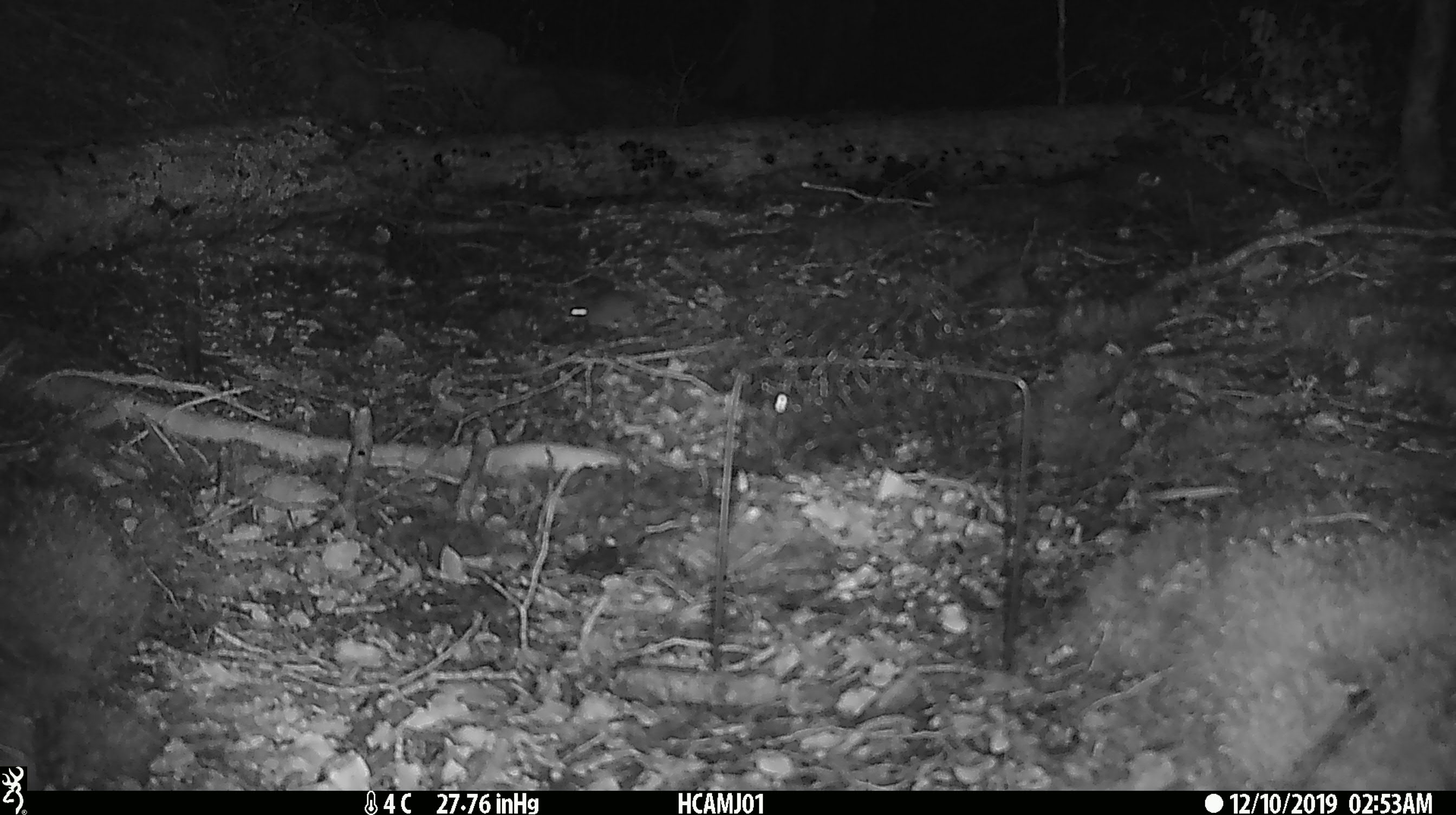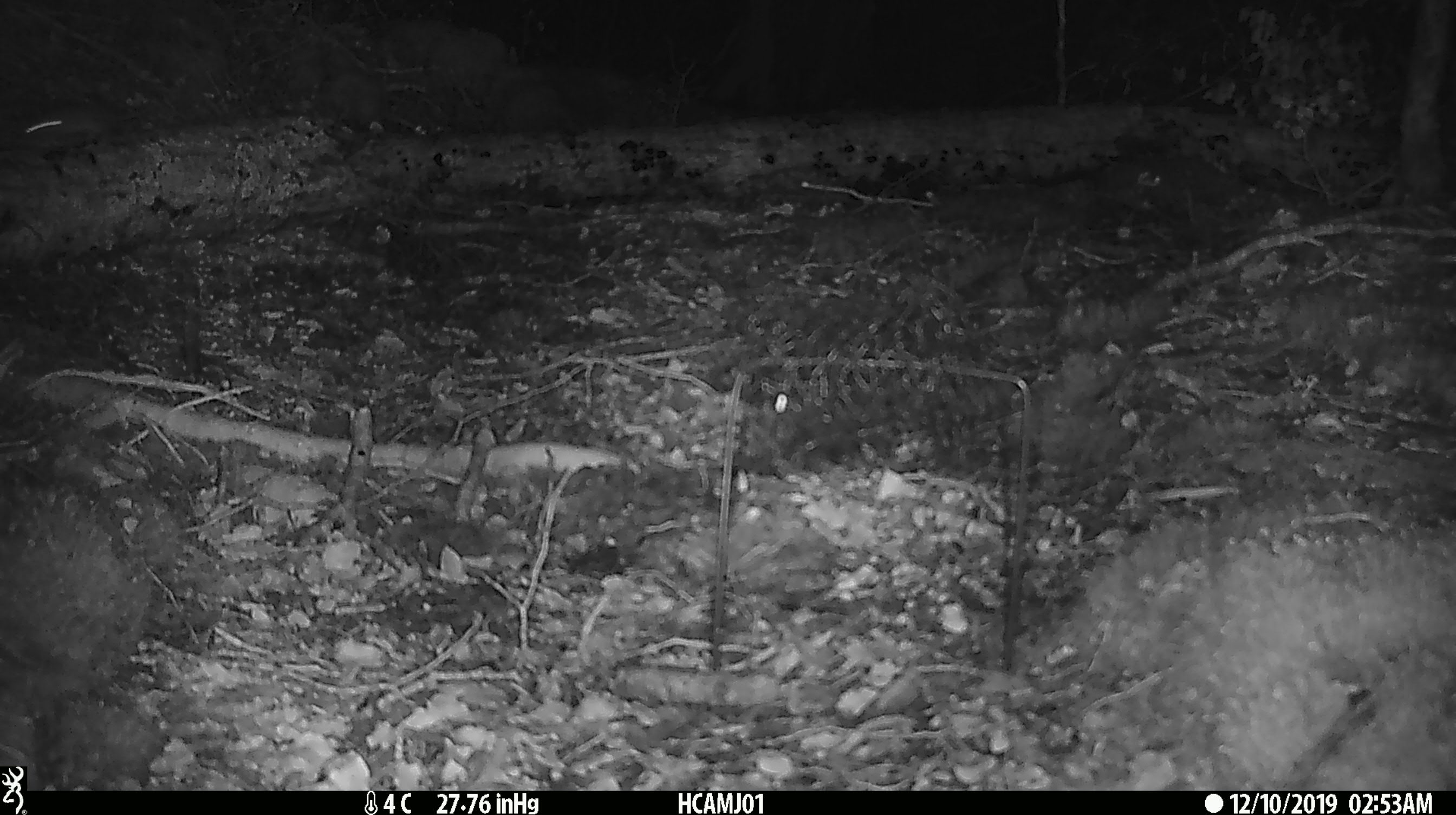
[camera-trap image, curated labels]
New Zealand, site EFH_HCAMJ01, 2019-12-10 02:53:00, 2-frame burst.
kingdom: Animalia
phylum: Chordata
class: Mammalia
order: Rodentia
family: Muridae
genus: Mus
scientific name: Mus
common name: mouse